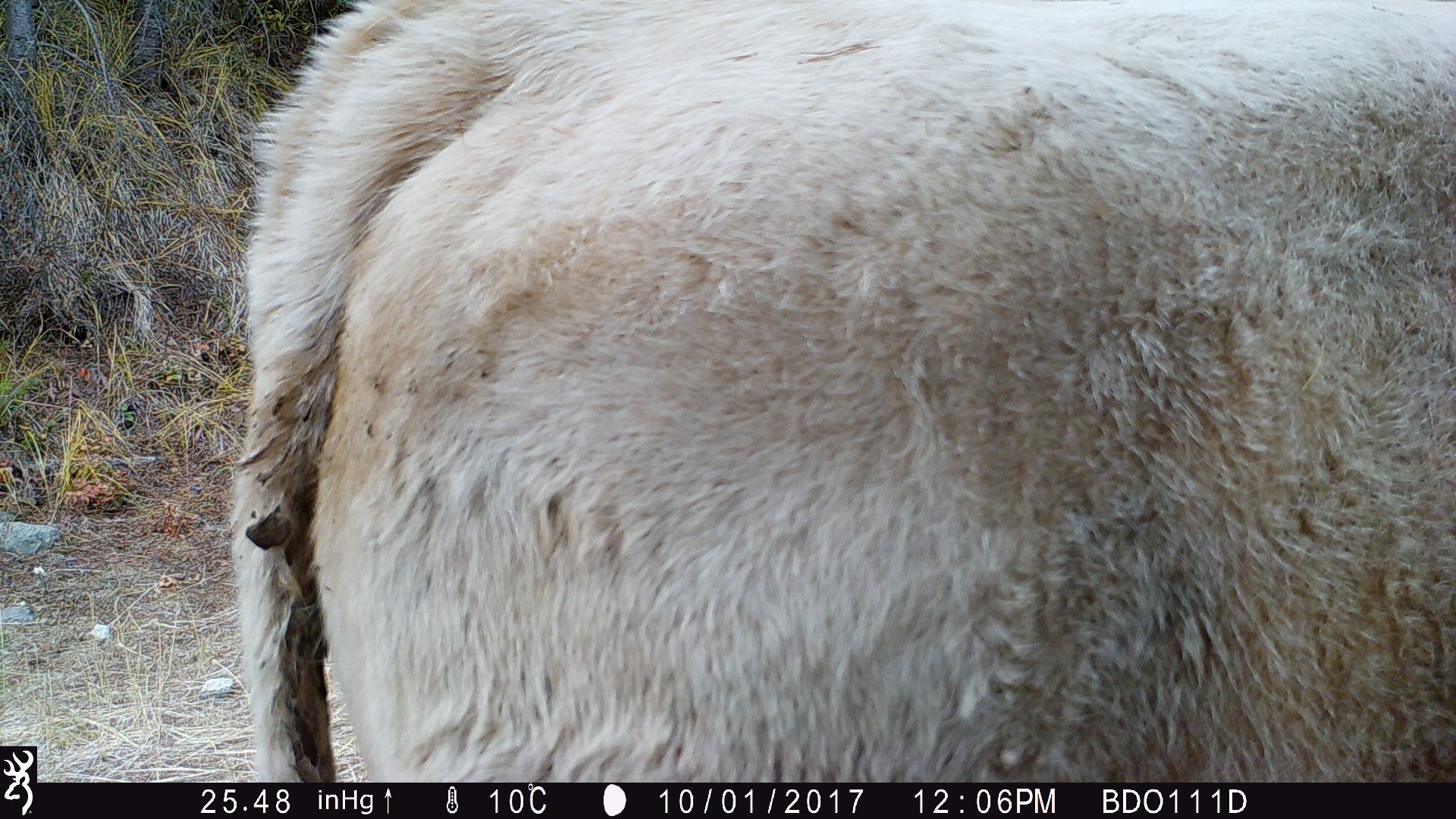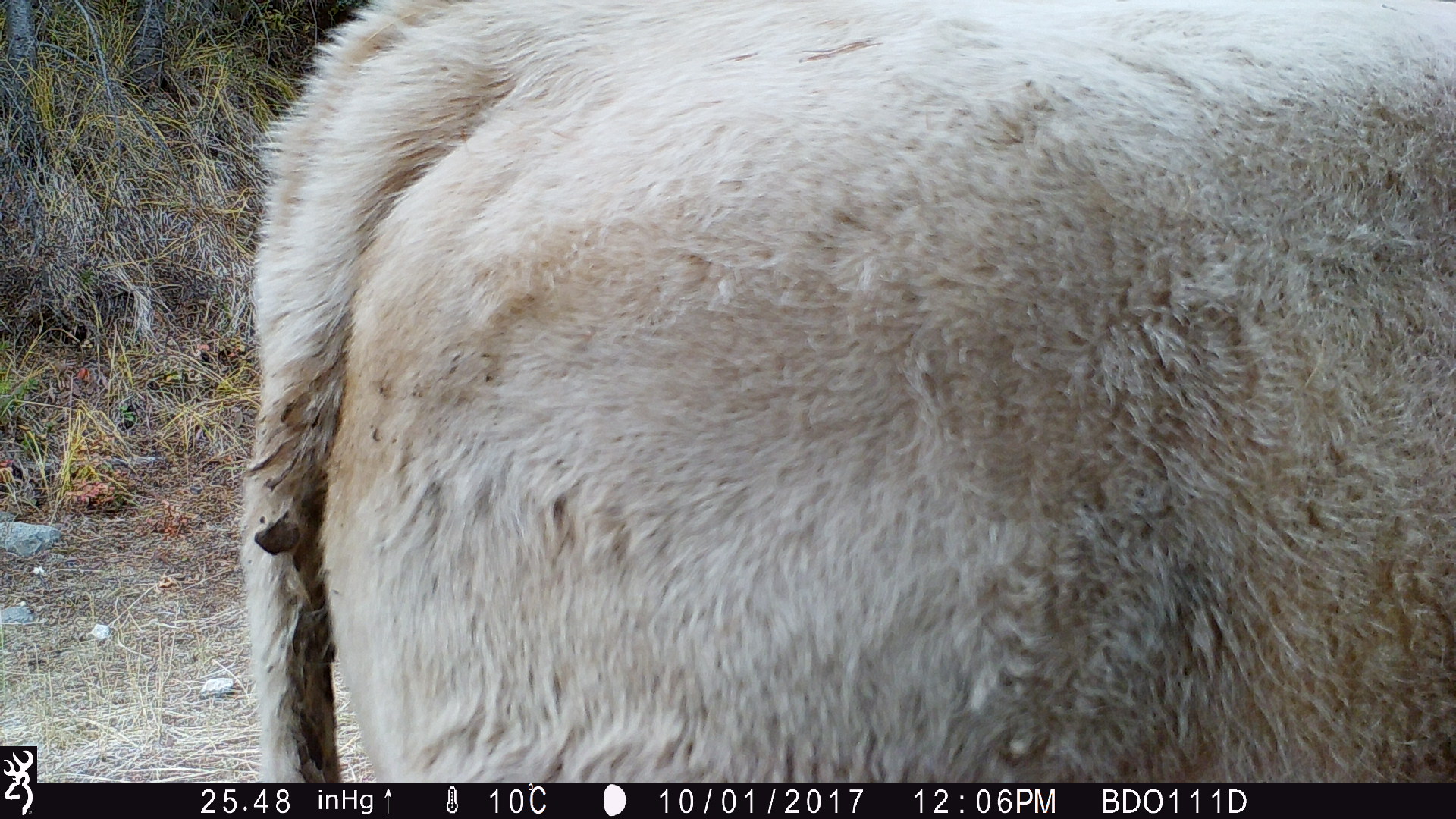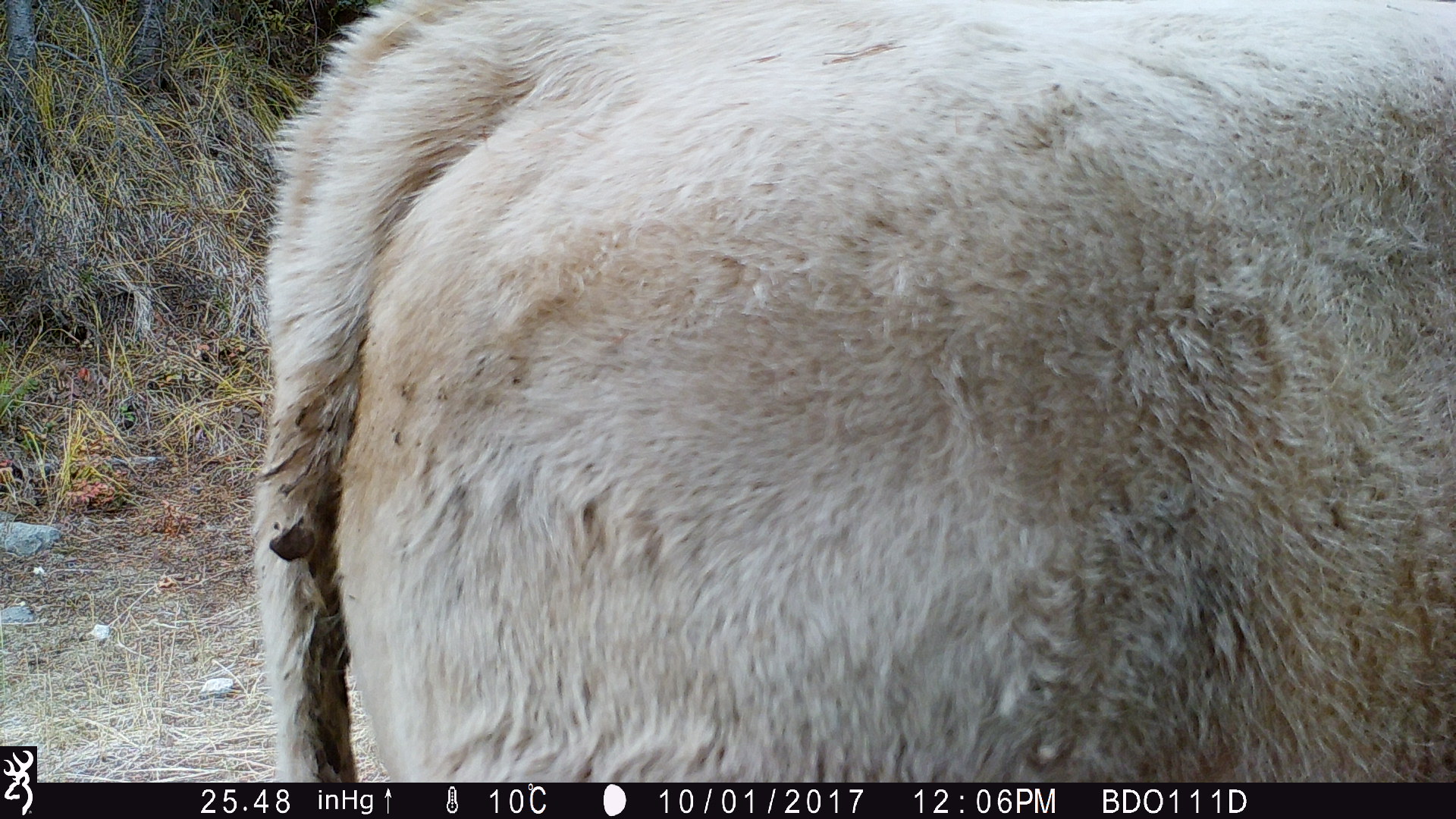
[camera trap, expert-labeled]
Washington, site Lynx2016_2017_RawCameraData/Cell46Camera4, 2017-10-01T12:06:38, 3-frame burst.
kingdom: Animalia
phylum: Chordata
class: Mammalia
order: Artiodactyla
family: Bovidae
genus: Bos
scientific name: Bos taurus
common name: domestic cattle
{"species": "domestic cattle (Bos taurus)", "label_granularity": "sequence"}